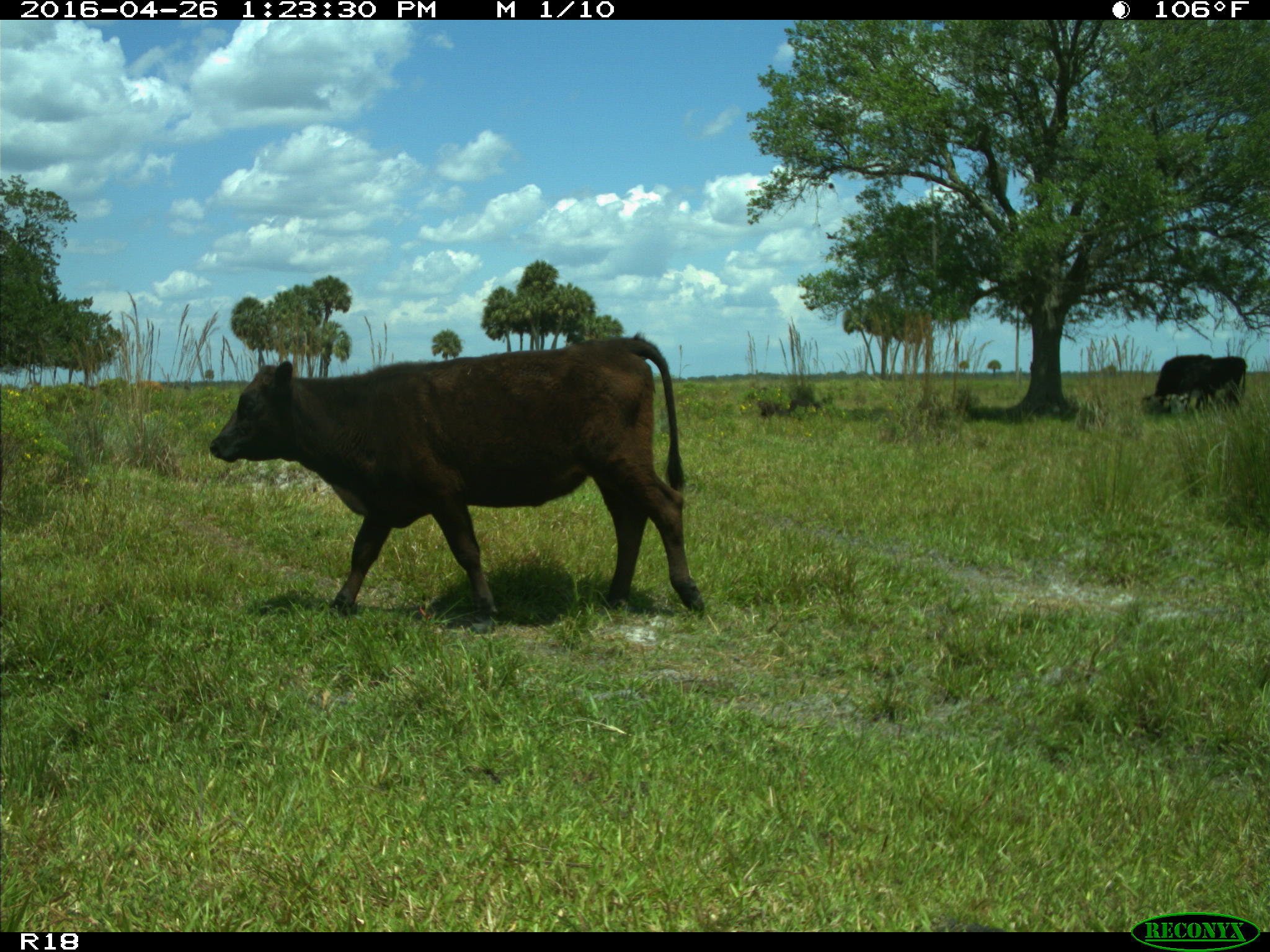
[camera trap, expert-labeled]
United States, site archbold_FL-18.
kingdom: Animalia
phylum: Chordata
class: Mammalia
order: Artiodactyla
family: Bovidae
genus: Bos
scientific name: Bos taurus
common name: domestic cow